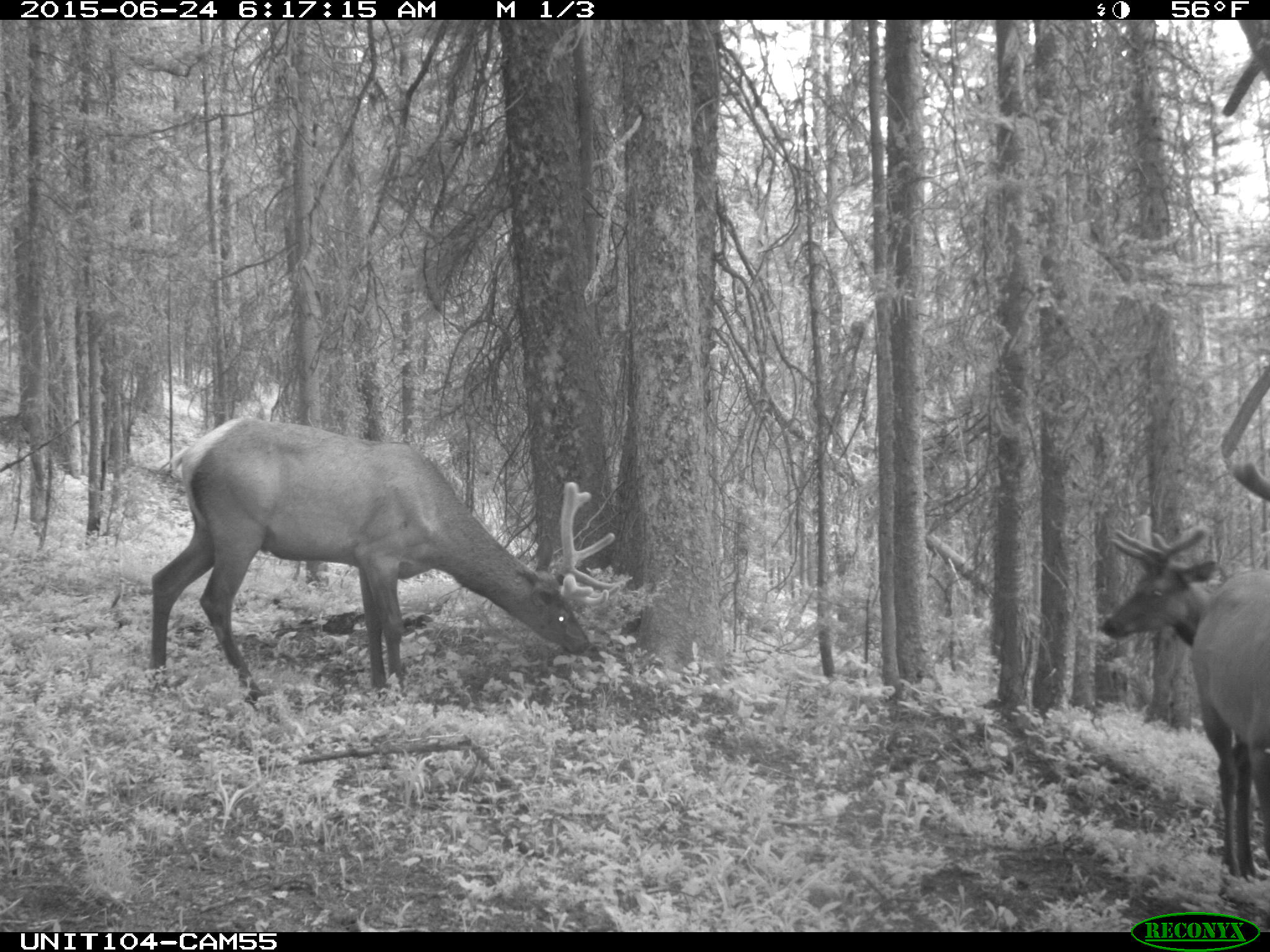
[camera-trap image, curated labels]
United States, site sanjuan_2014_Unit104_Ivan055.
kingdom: Animalia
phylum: Chordata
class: Mammalia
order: Artiodactyla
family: Cervidae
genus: Cervus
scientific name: Cervus elaphus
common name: red deer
Cervus elaphus (red deer).